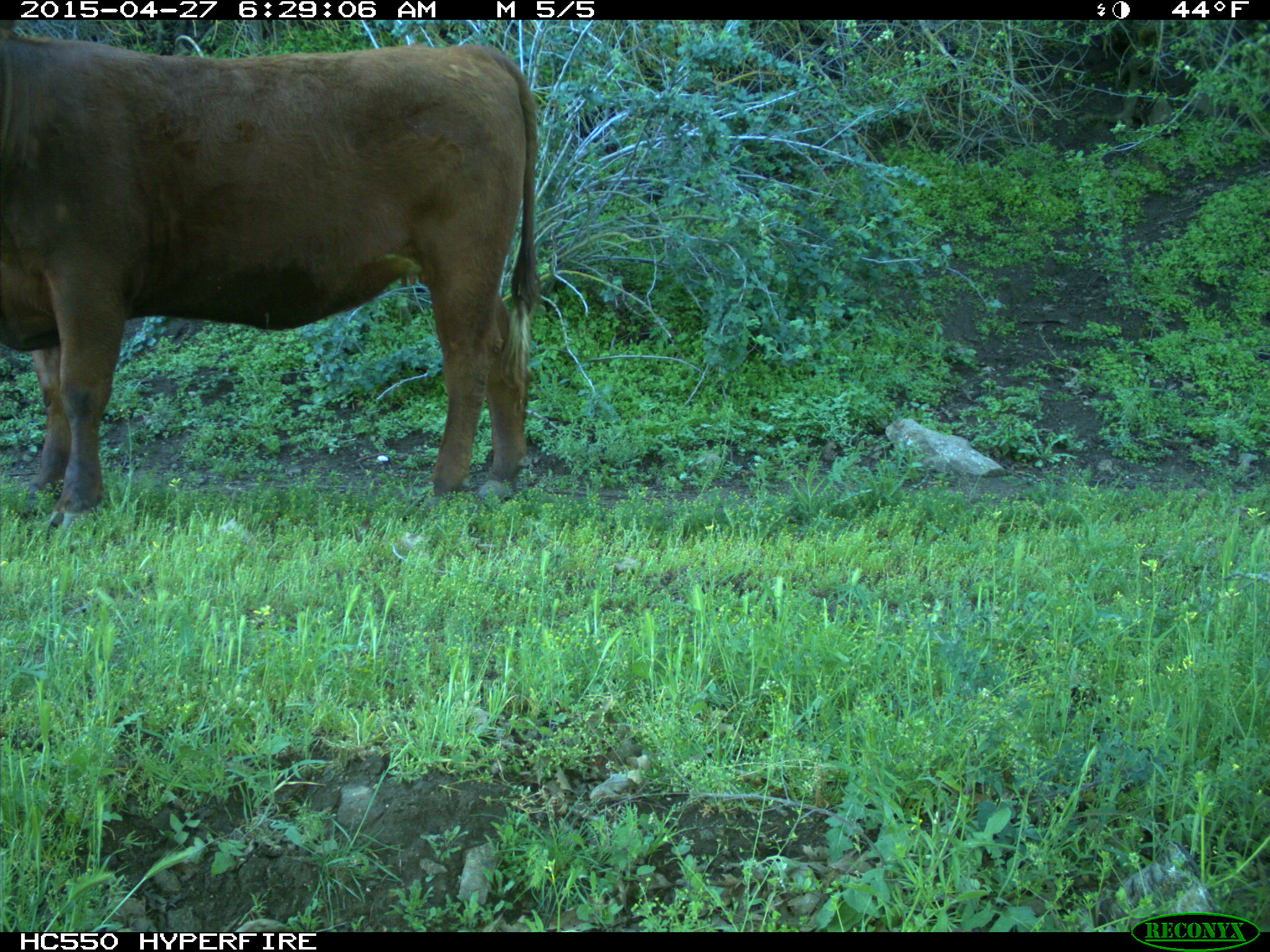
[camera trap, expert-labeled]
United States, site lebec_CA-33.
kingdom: Animalia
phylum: Chordata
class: Mammalia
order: Artiodactyla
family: Bovidae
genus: Bos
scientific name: Bos taurus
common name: domestic cow